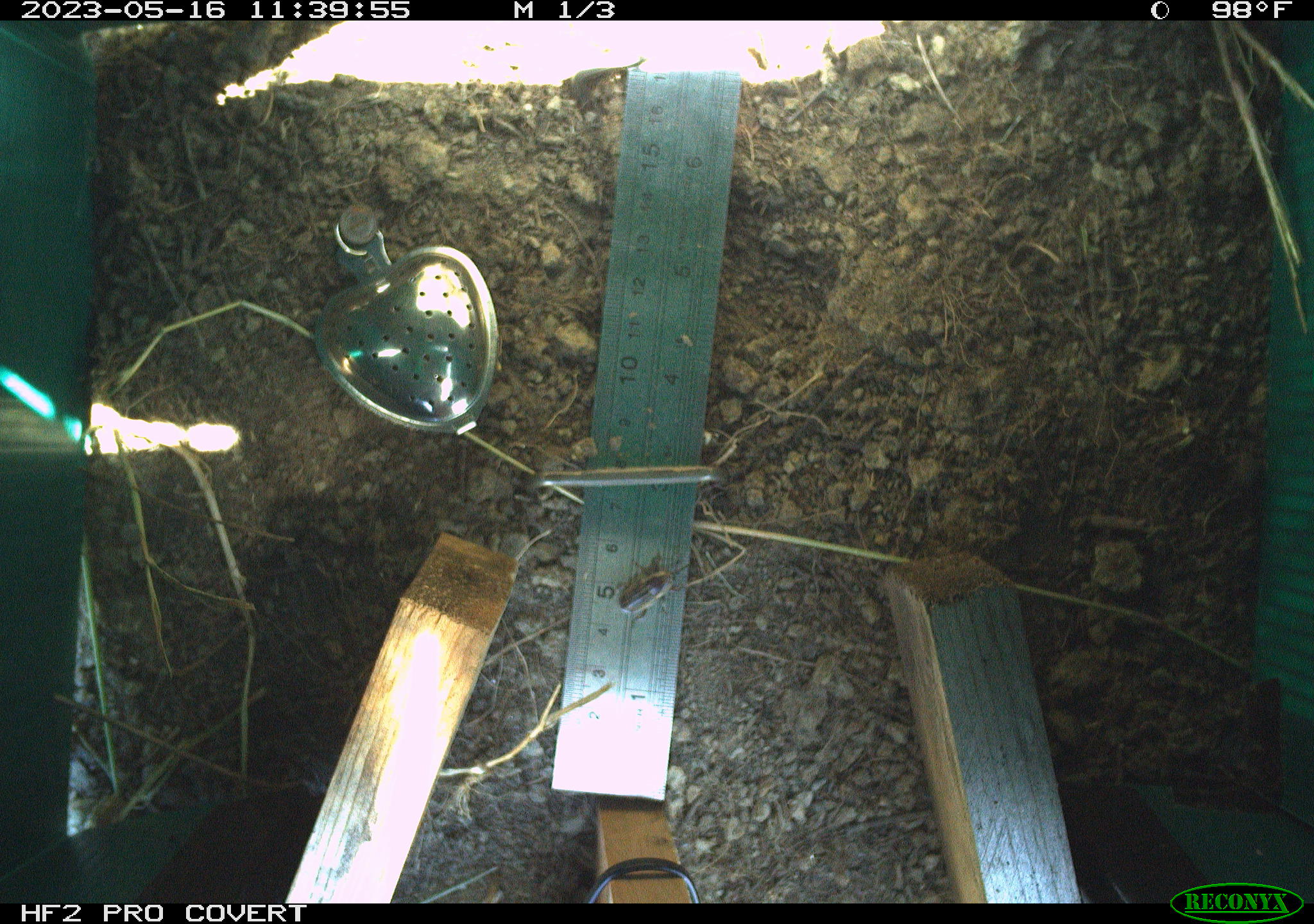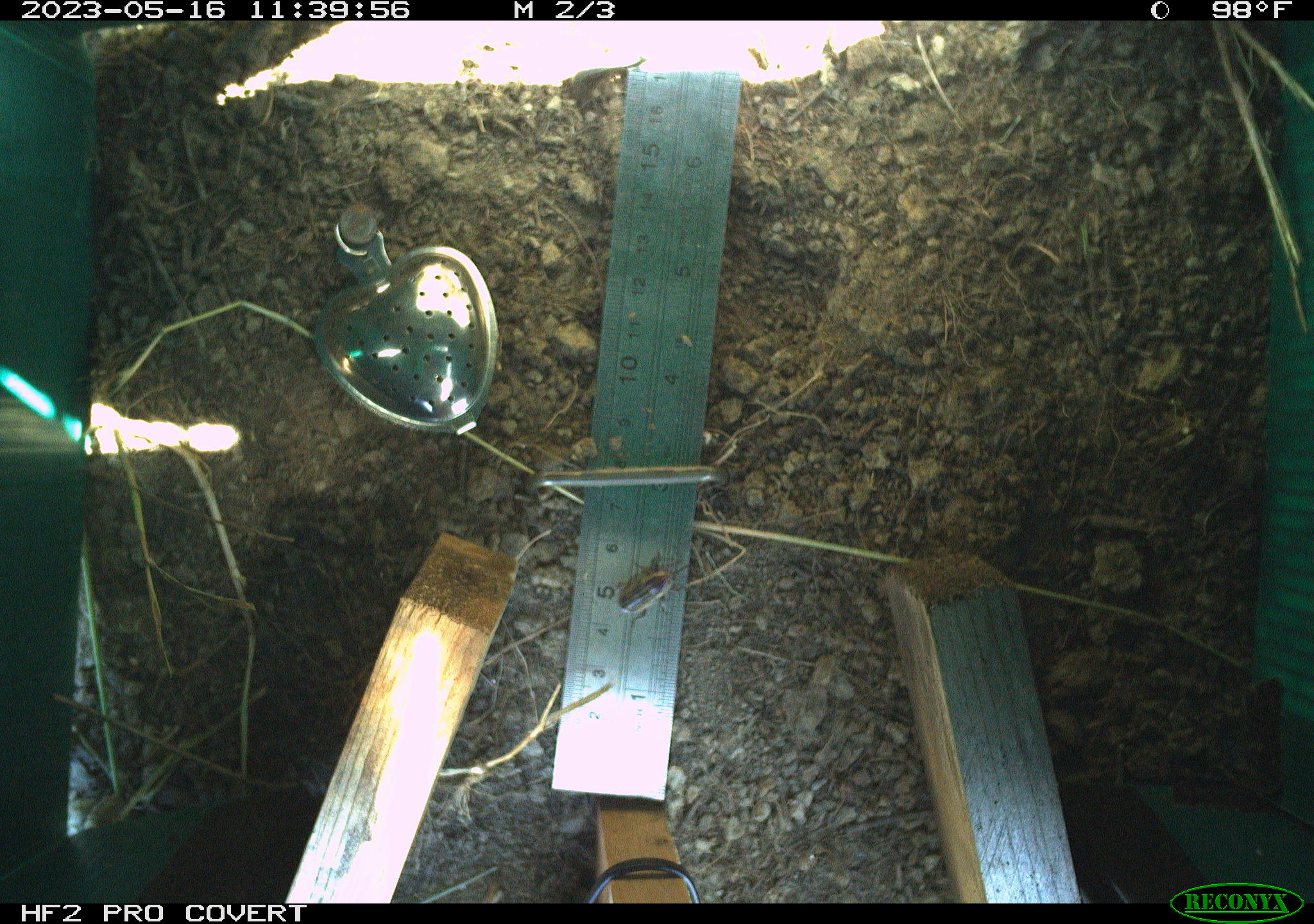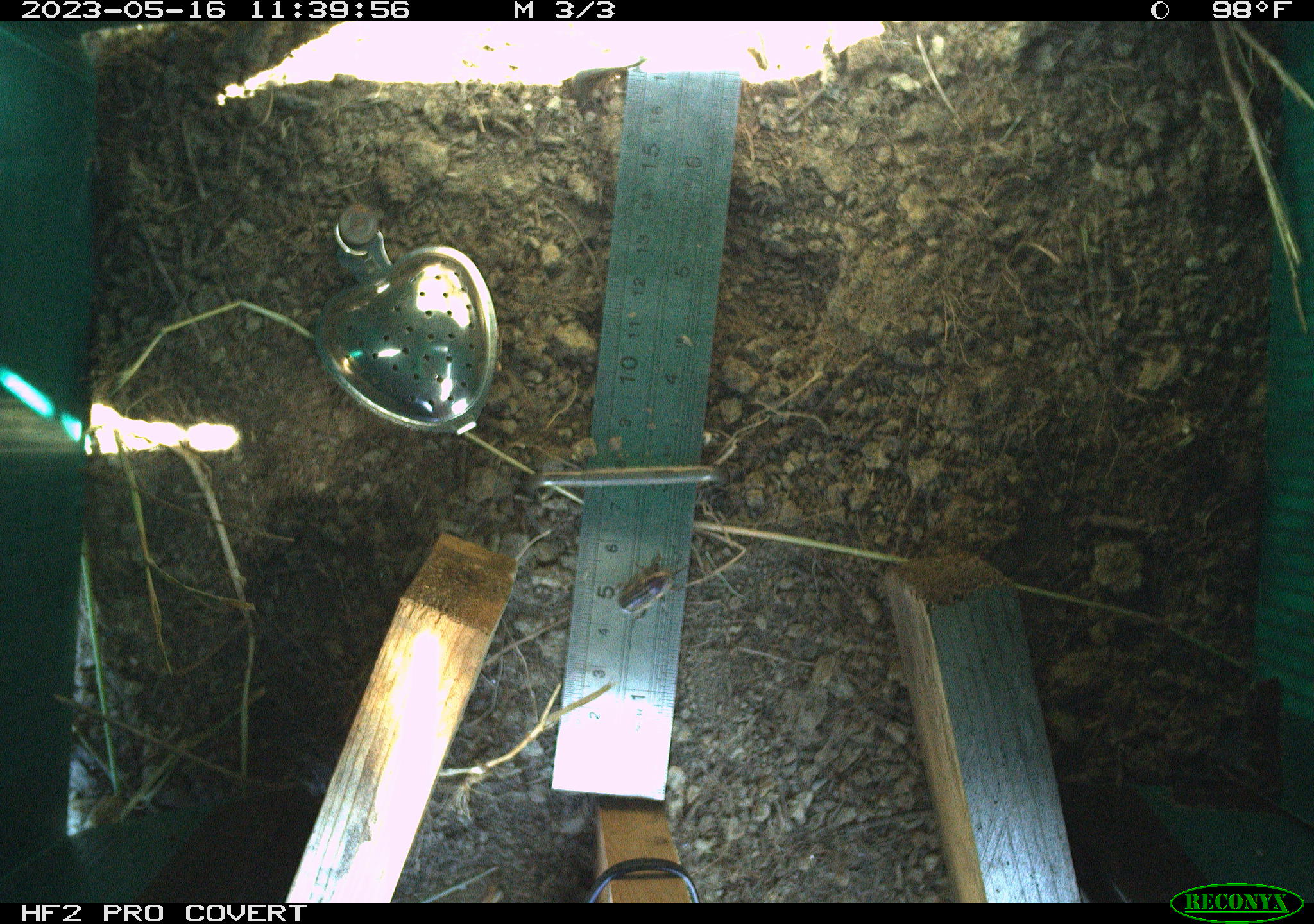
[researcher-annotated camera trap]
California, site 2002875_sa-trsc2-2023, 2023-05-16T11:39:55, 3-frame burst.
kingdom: Animalia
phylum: Arthropoda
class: Insecta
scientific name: Insecta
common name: insect